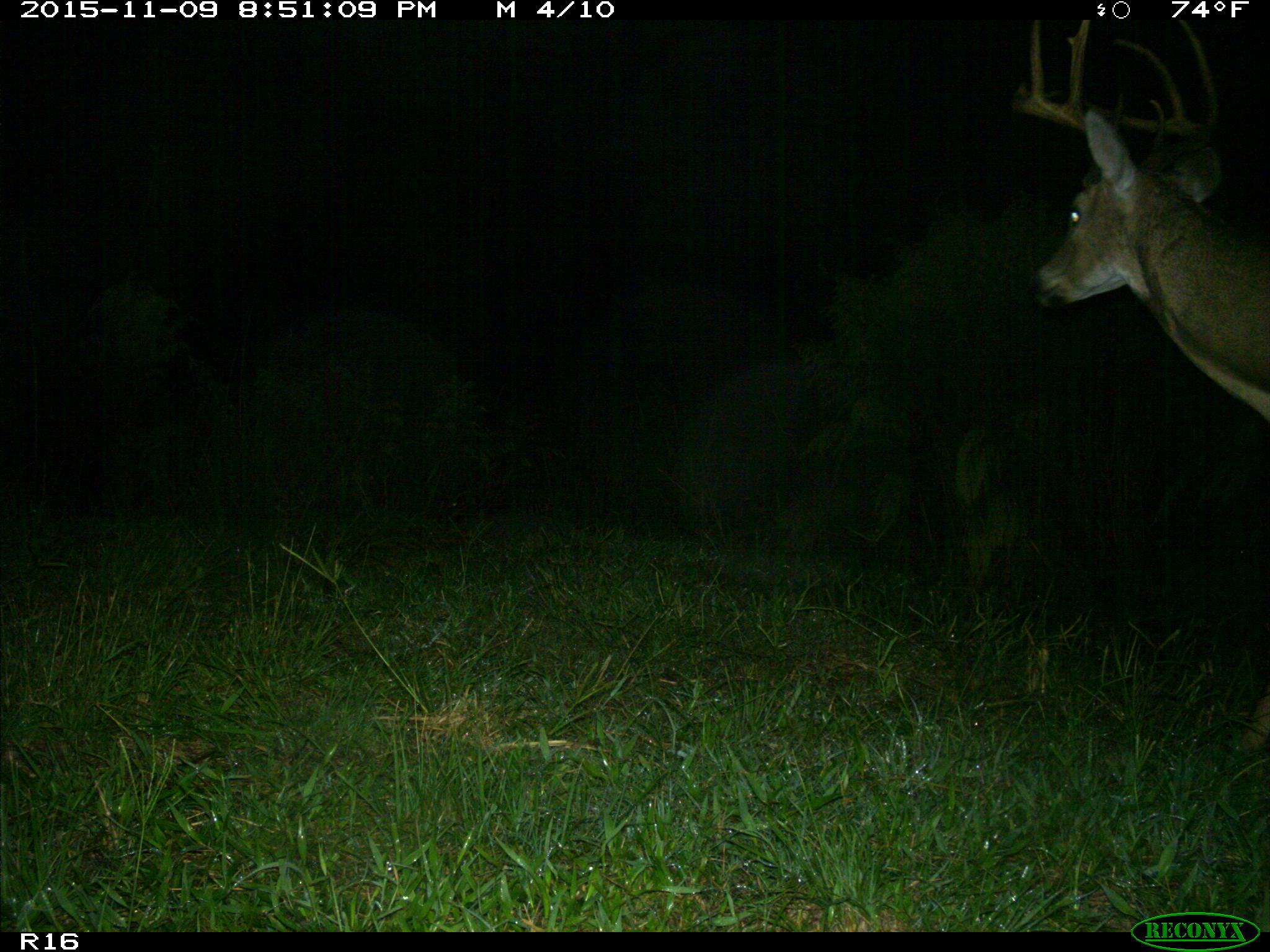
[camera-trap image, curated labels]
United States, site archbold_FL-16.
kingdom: Animalia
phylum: Chordata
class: Mammalia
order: Artiodactyla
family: Cervidae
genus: Odocoileus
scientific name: Odocoileus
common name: deer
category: unidentified deer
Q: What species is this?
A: Unidentified deer (deer) (Odocoileus).